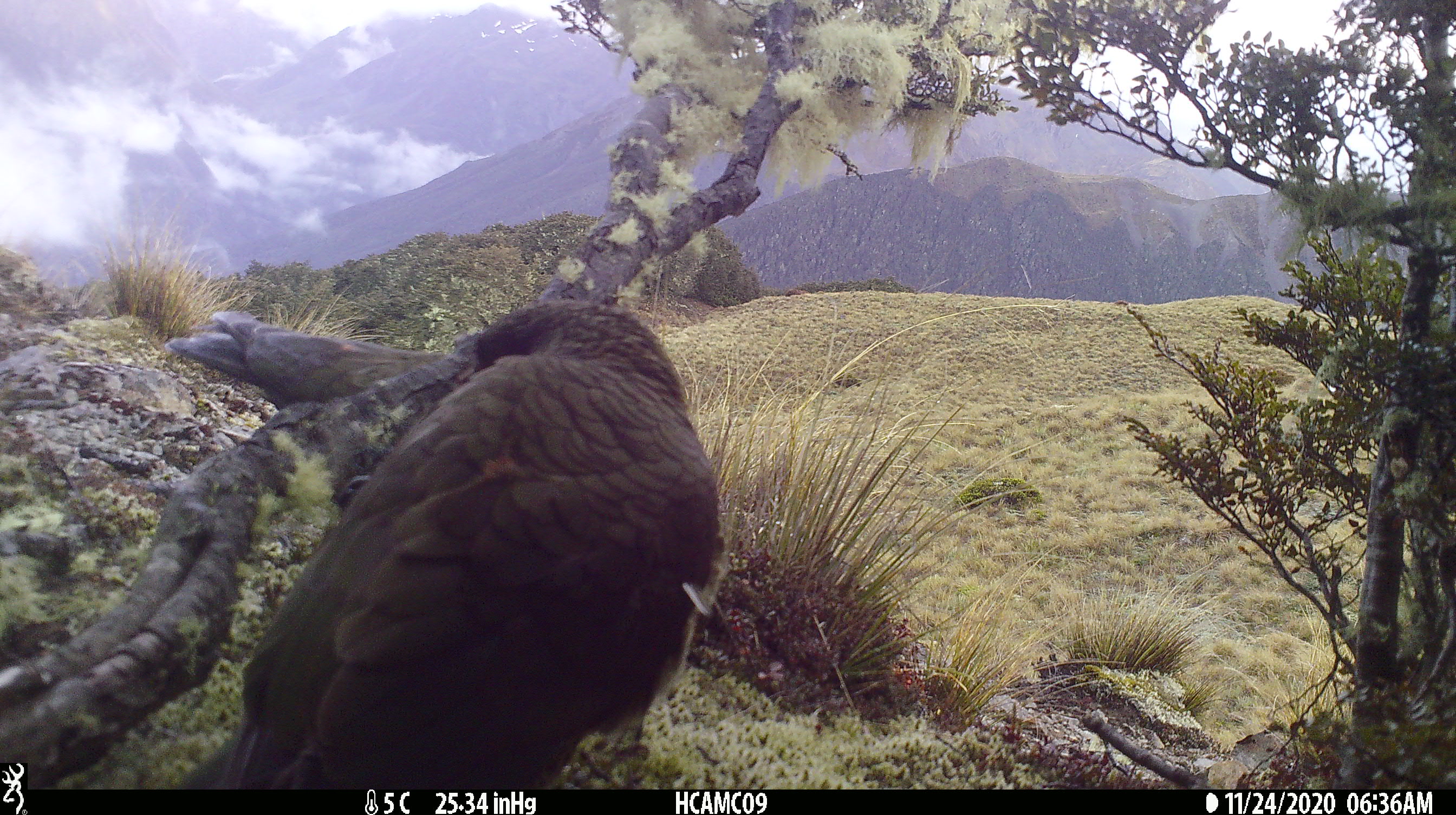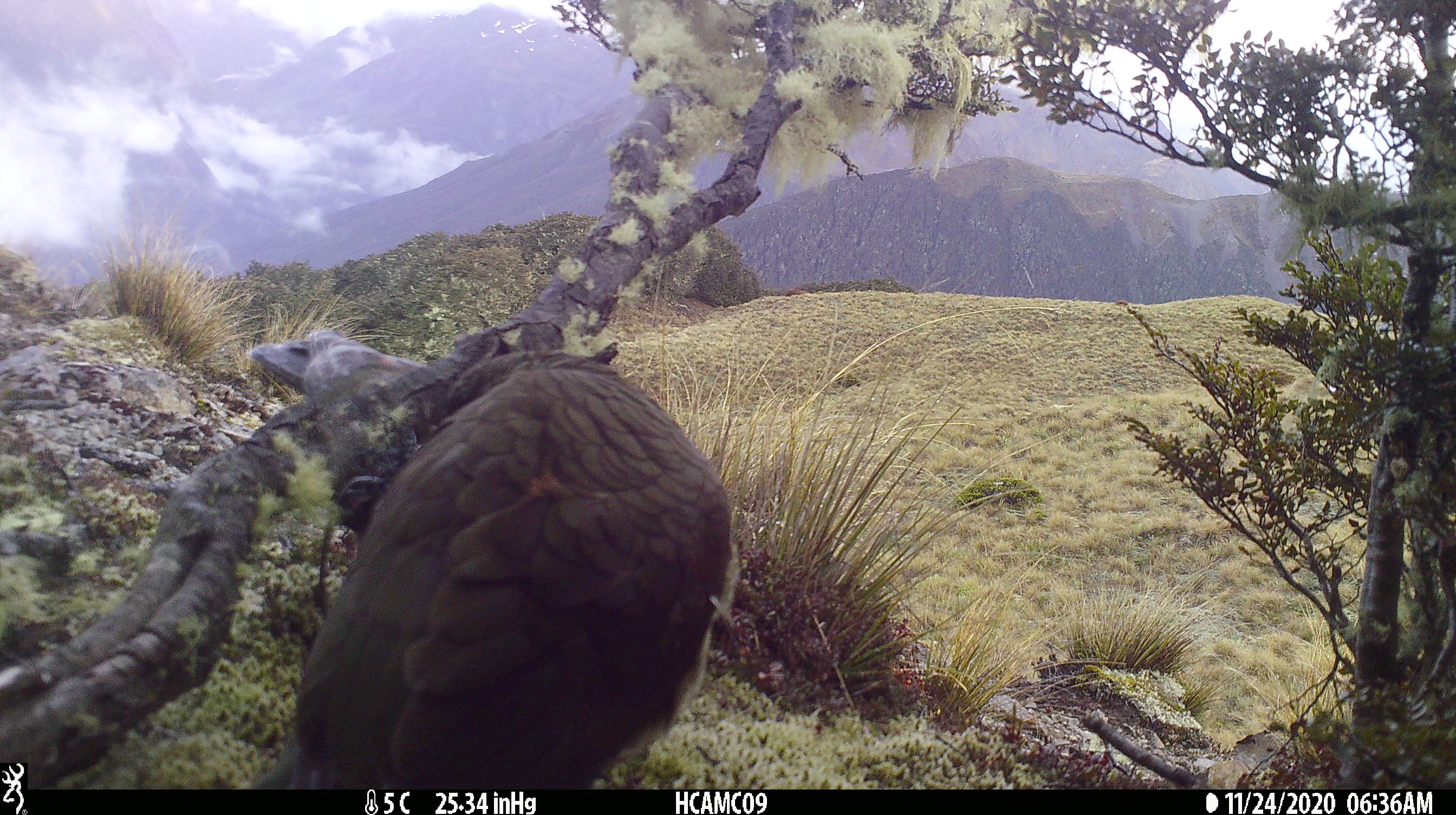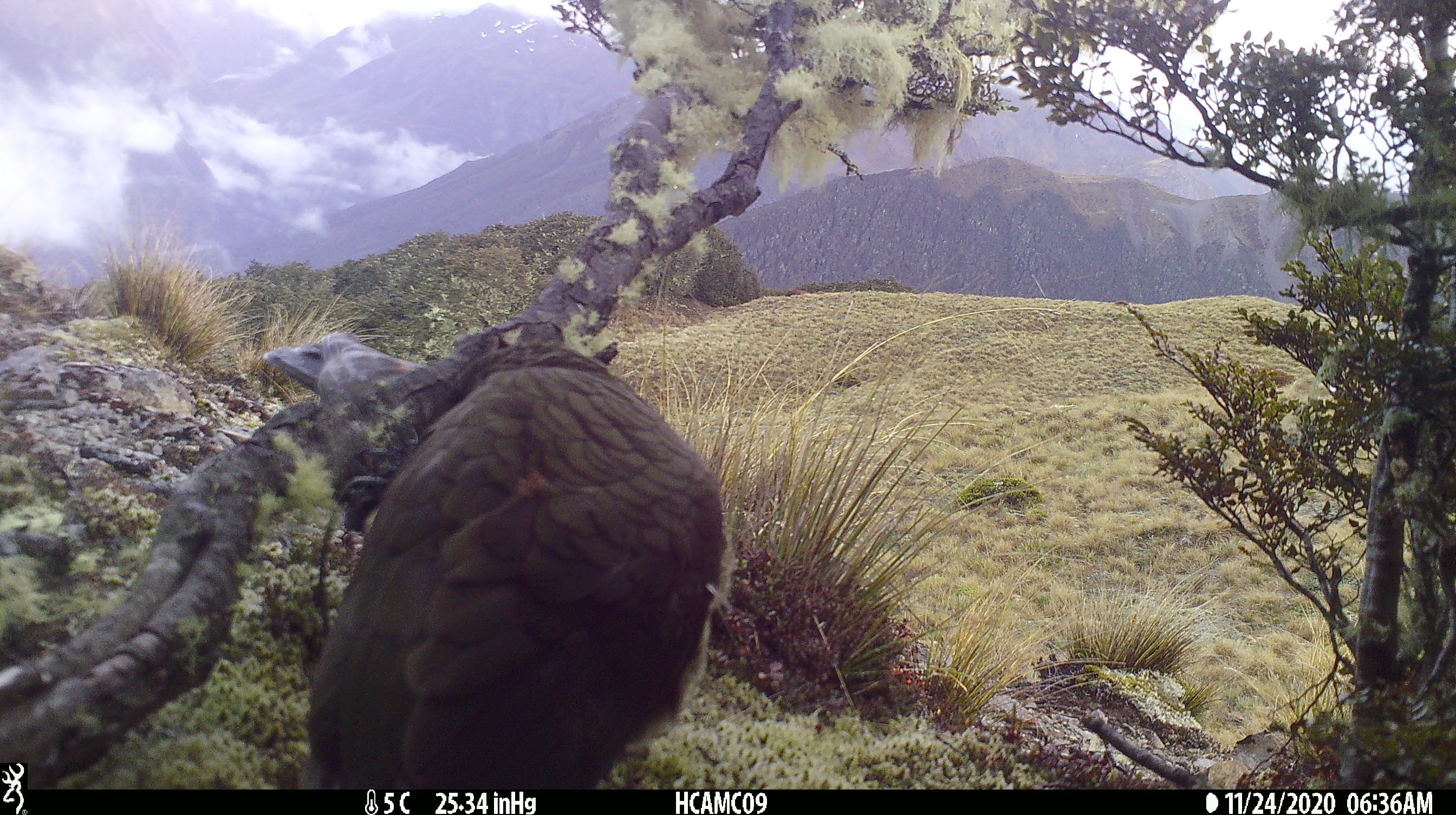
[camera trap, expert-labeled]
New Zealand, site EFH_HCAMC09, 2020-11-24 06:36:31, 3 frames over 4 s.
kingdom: Animalia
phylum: Chordata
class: Aves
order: Psittaciformes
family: Strigopidae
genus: Nestor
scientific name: Nestor notabilis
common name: kea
Kea (Nestor notabilis).